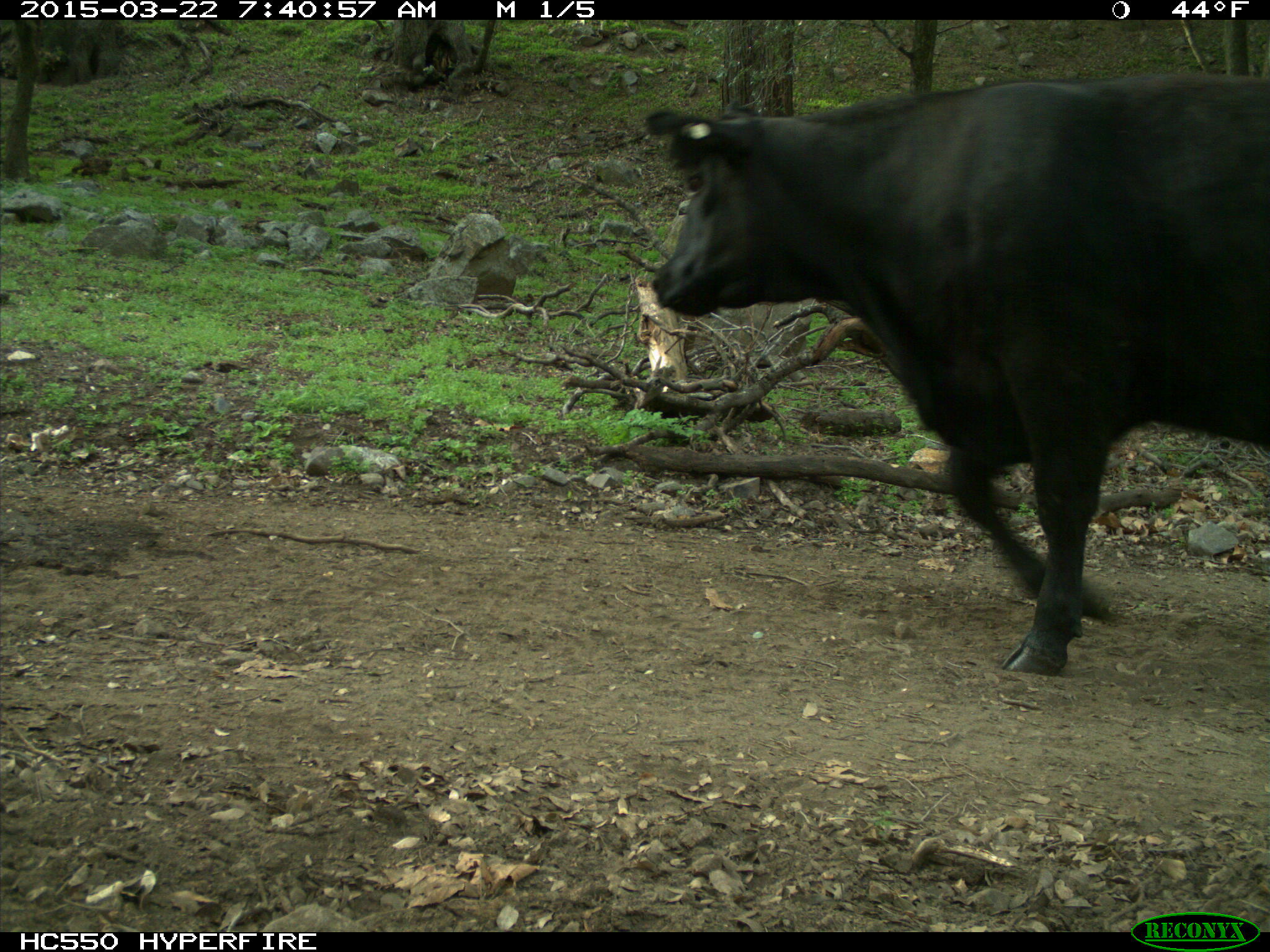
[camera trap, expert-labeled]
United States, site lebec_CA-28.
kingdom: Animalia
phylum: Chordata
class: Mammalia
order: Artiodactyla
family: Bovidae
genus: Bos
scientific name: Bos taurus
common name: domestic cow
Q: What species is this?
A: Bos taurus (domestic cow).